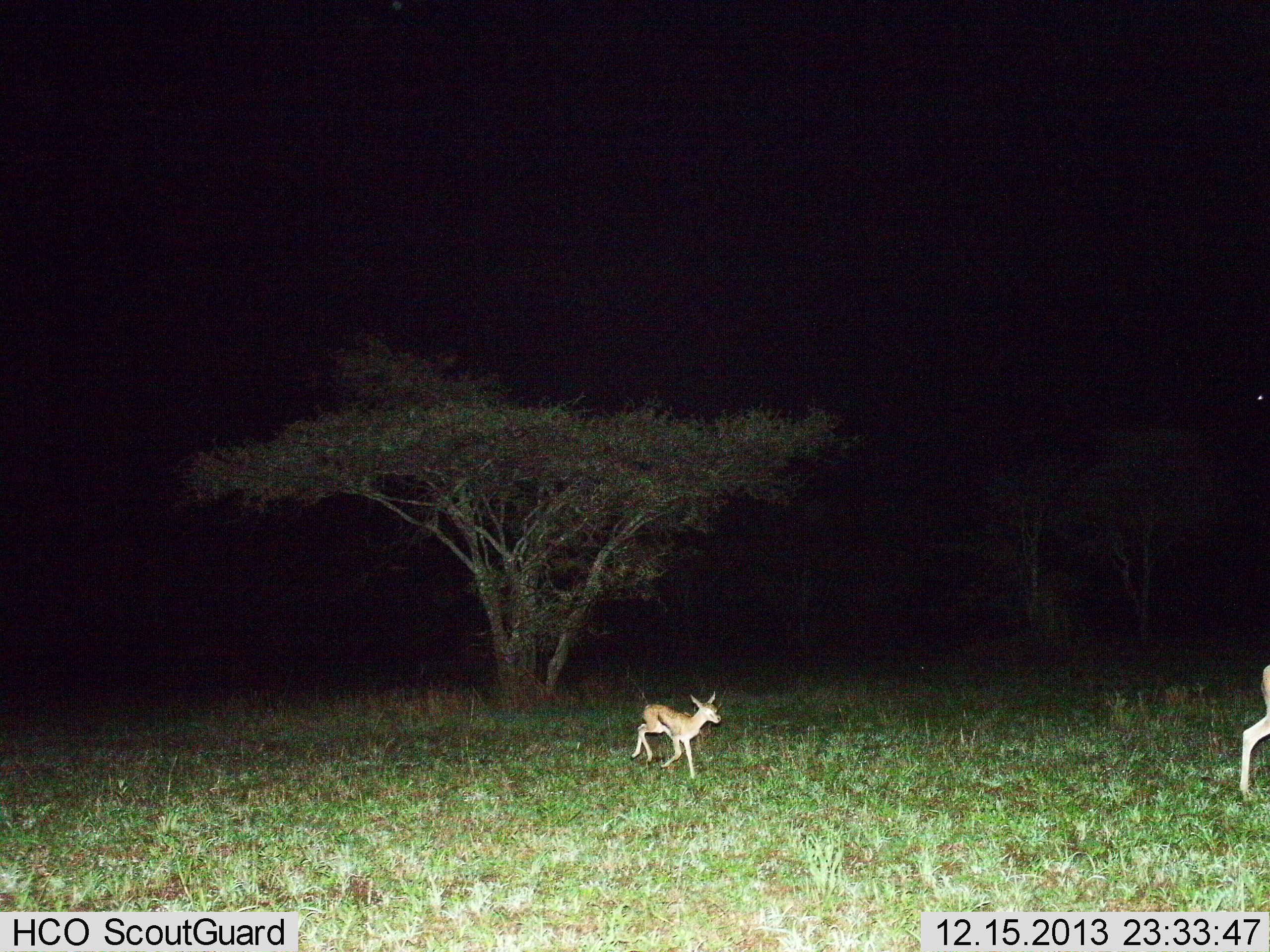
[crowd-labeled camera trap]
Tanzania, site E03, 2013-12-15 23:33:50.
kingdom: Animalia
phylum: Chordata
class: Mammalia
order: Artiodactyla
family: Bovidae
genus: Eudorcas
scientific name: Eudorcas thomsonii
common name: thomson's gazelle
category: gazellethomsons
Gazellethomsons (thomson's gazelle) (Eudorcas thomsonii), count 2. Behavior (volunteer vote fractions): standing 0%, resting 0%, moving 100%, interacting 0%. Young present (vote fraction): 50%. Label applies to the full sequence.